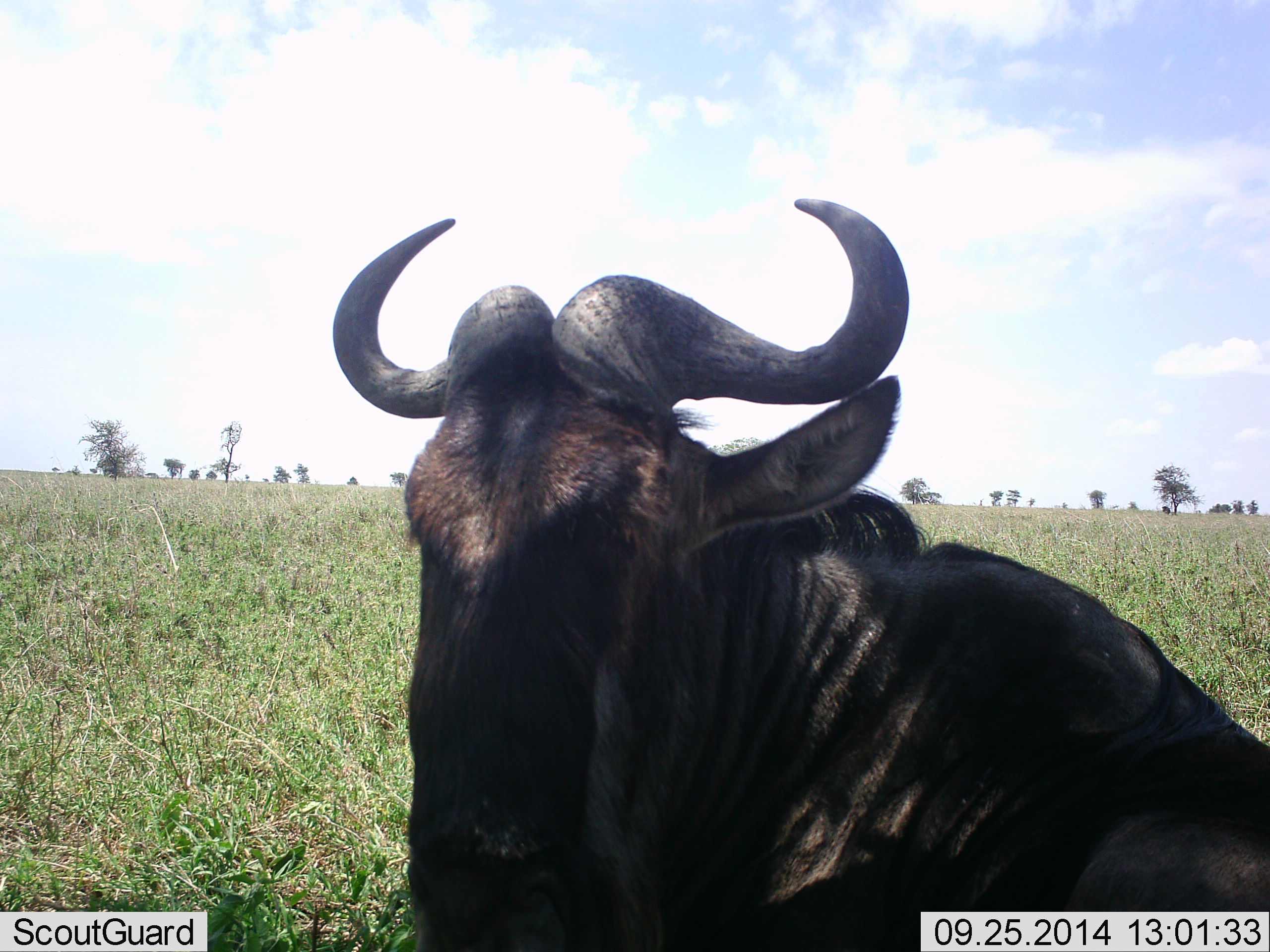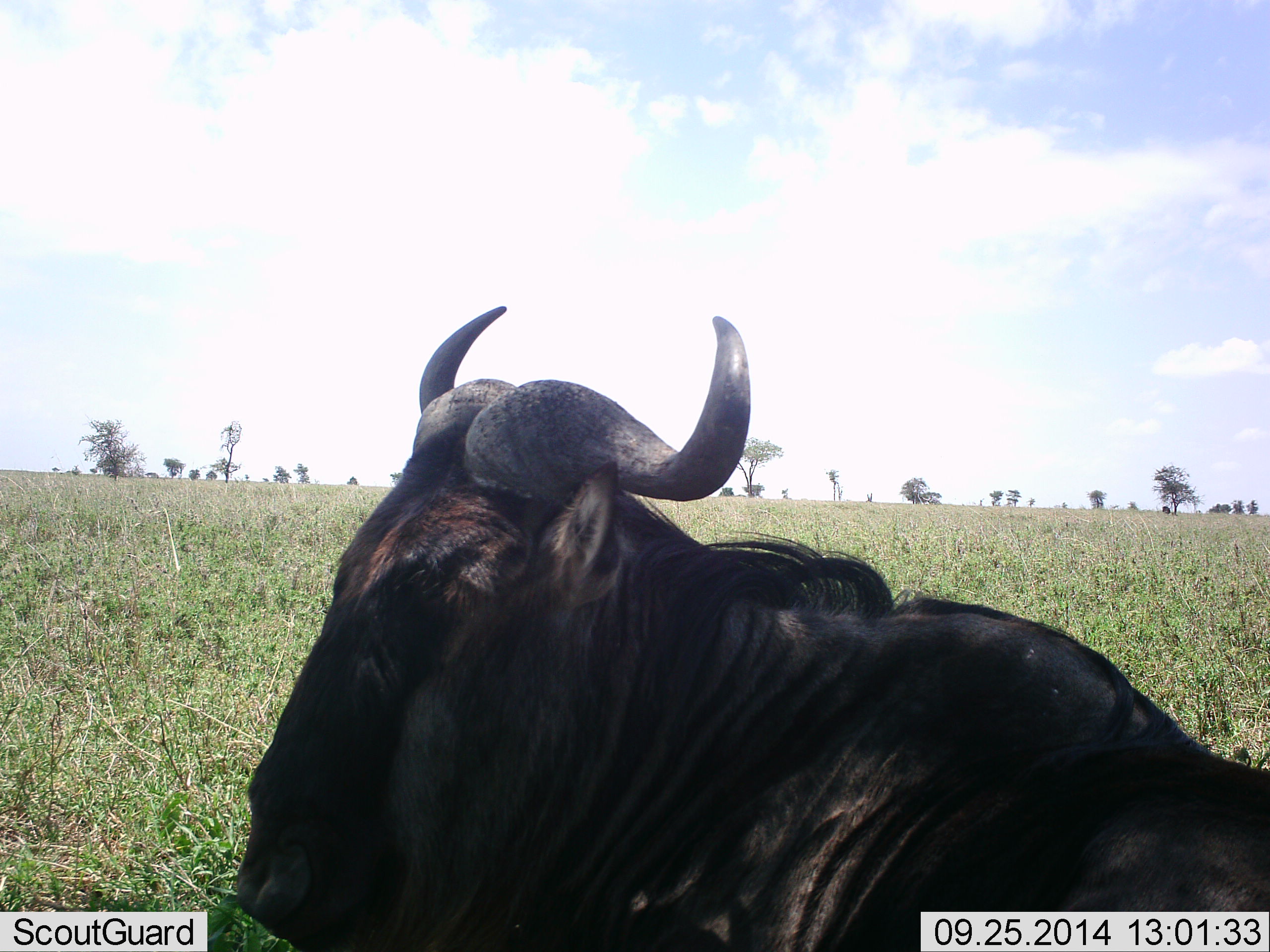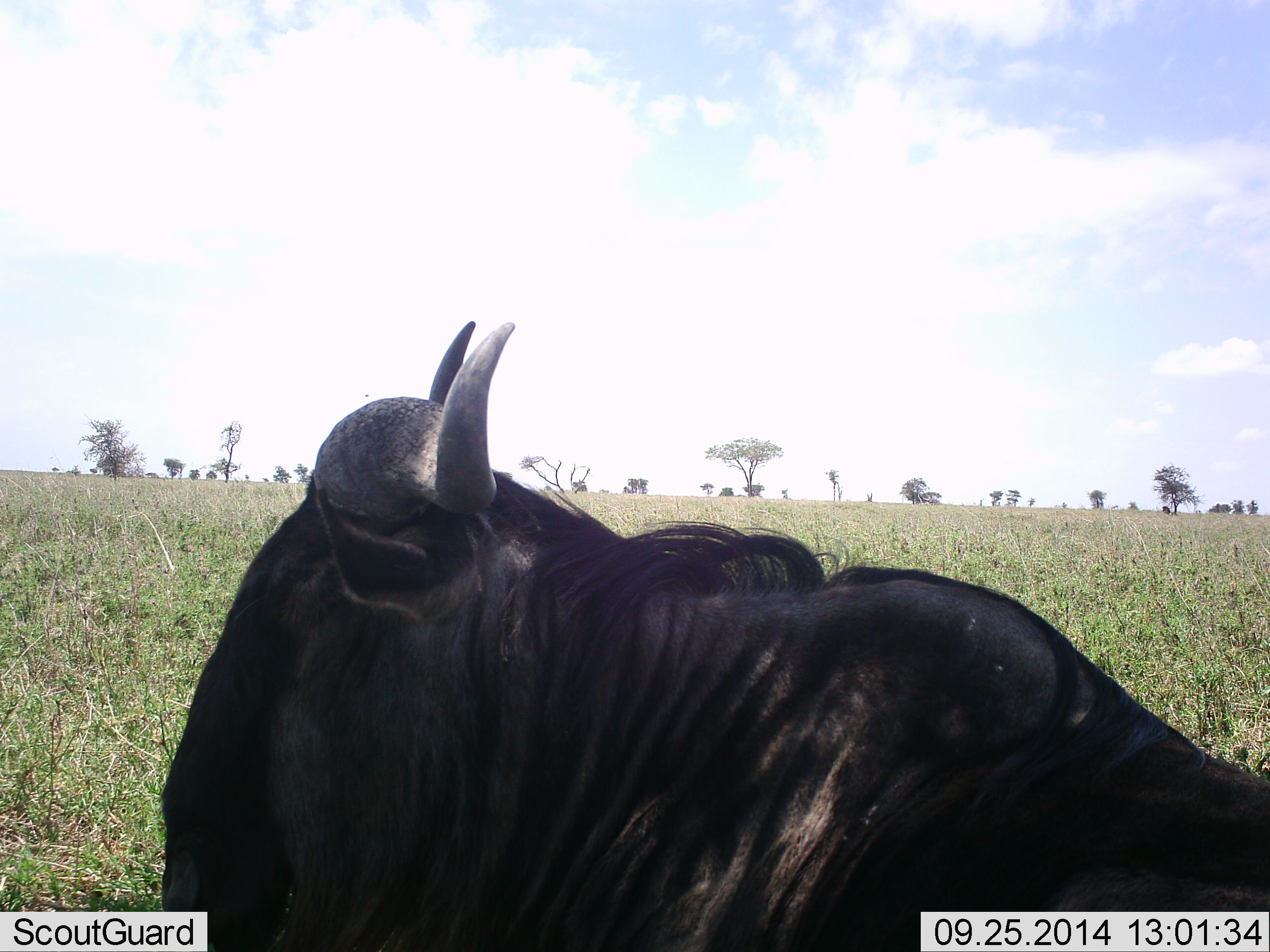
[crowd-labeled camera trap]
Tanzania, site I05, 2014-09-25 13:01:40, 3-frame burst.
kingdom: Animalia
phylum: Chordata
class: Mammalia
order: Artiodactyla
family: Bovidae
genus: Connochaetes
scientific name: Connochaetes taurinus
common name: blue wildebeest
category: wildebeest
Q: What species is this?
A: Wildebeest (blue wildebeest) (Connochaetes taurinus).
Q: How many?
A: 1.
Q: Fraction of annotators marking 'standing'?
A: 20%.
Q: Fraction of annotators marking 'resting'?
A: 60%.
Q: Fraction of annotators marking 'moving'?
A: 30%.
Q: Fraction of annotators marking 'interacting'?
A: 10%.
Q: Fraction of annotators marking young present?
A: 0%.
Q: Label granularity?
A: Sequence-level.